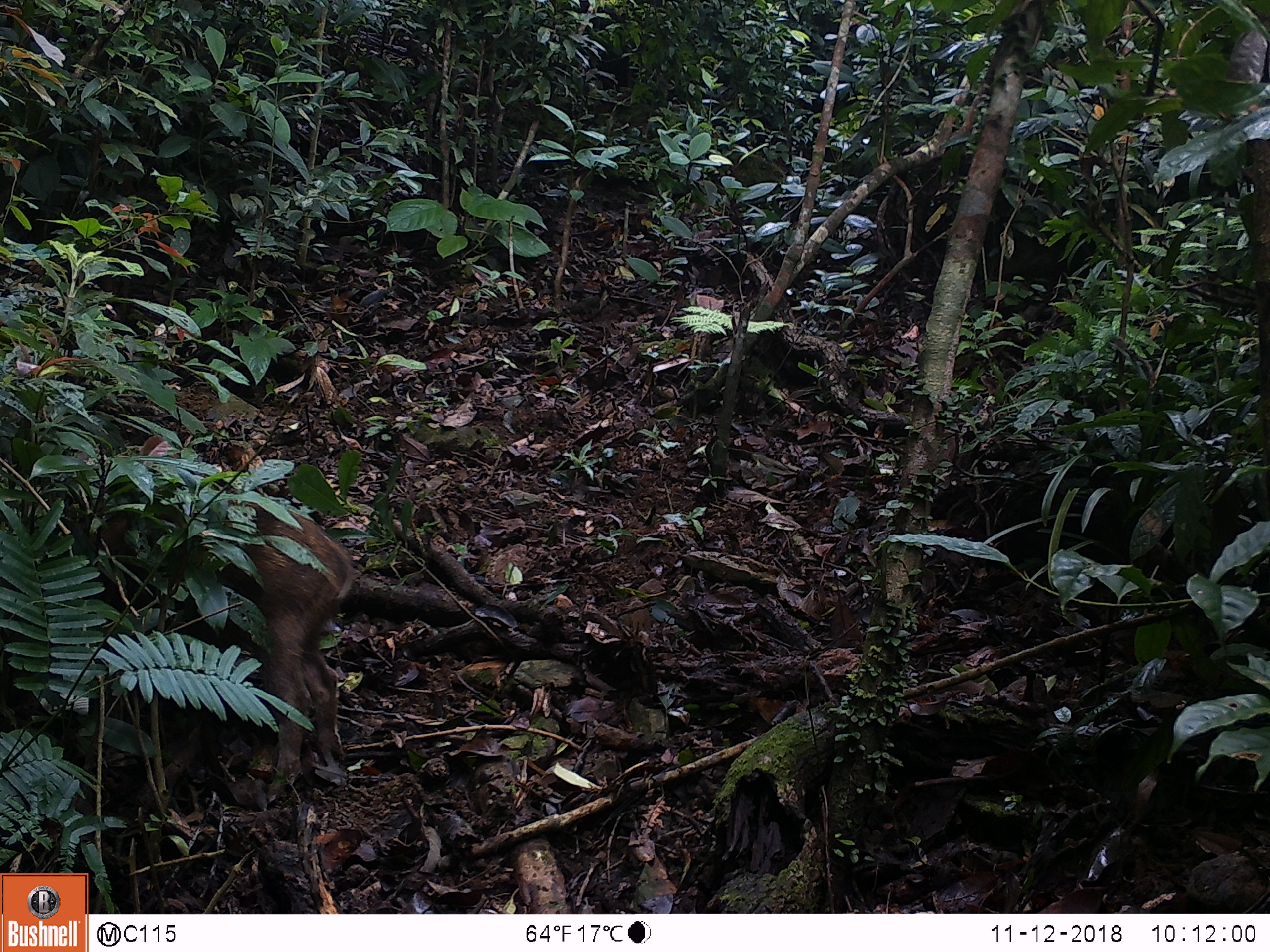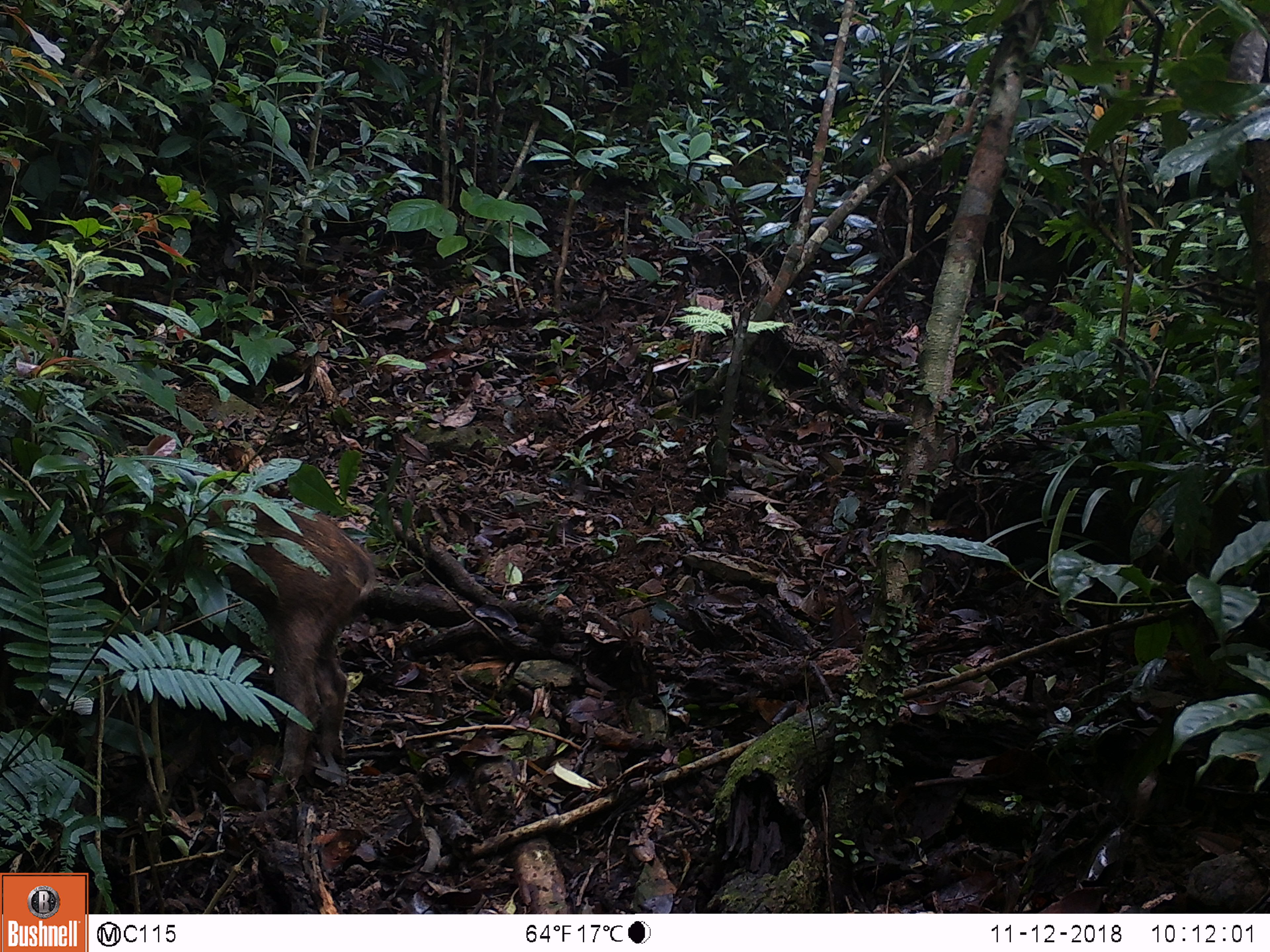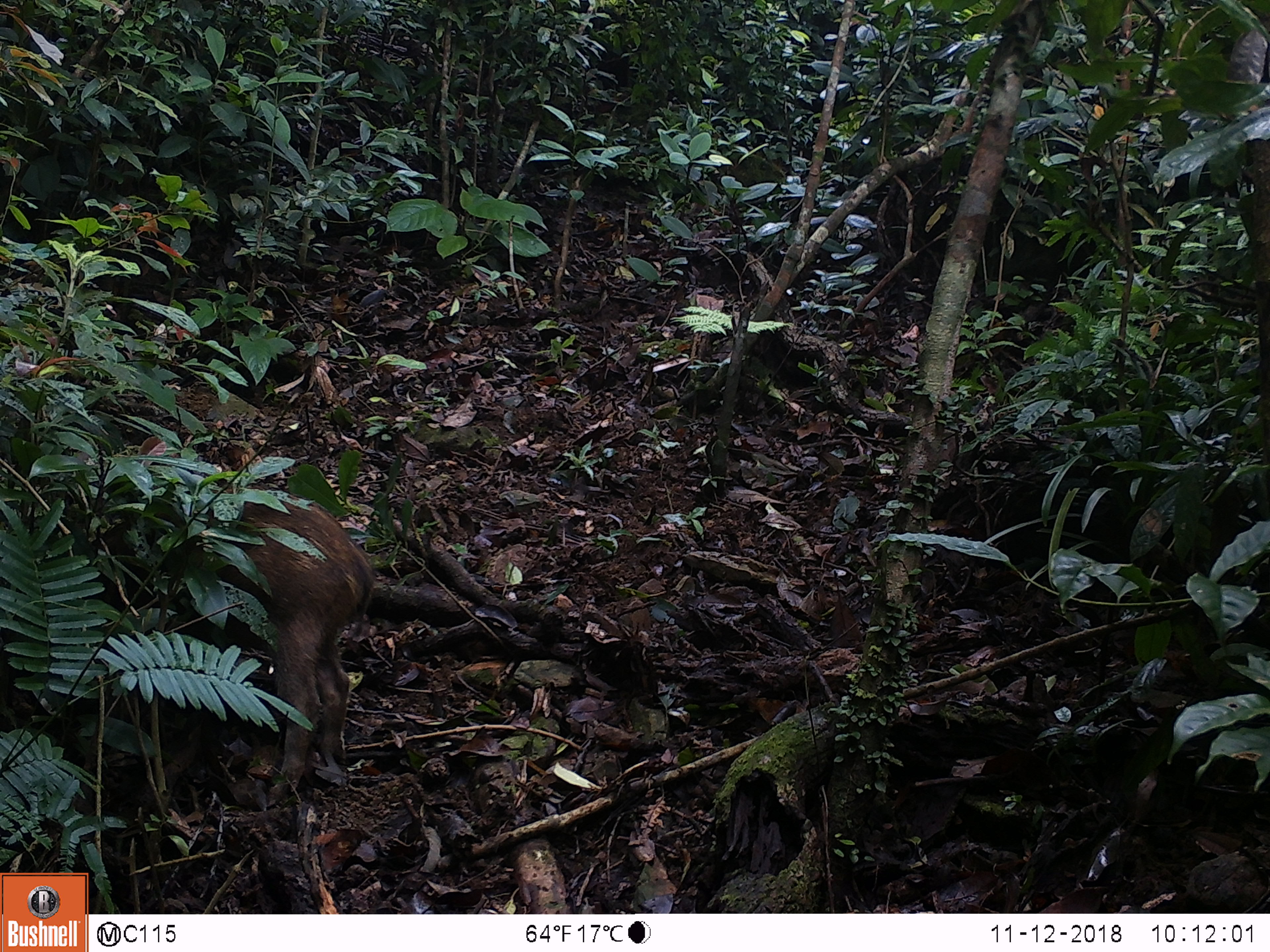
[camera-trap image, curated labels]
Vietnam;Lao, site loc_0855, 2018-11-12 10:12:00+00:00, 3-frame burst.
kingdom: Animalia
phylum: Chordata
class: Mammalia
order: Artiodactyla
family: Suidae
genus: Sus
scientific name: Sus scrofa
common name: eurasian wild pig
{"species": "eurasian wild pig (Sus scrofa)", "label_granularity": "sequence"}